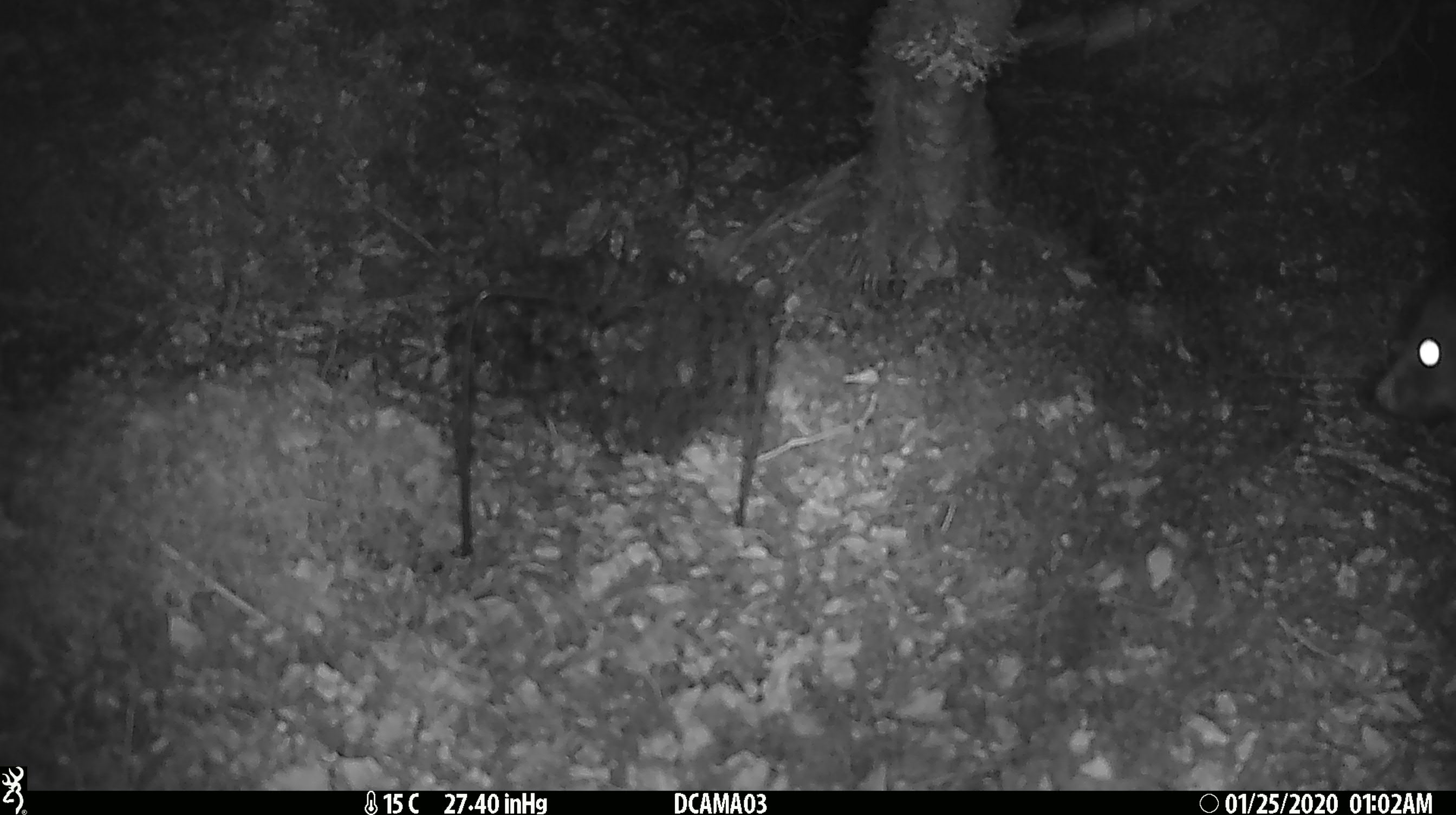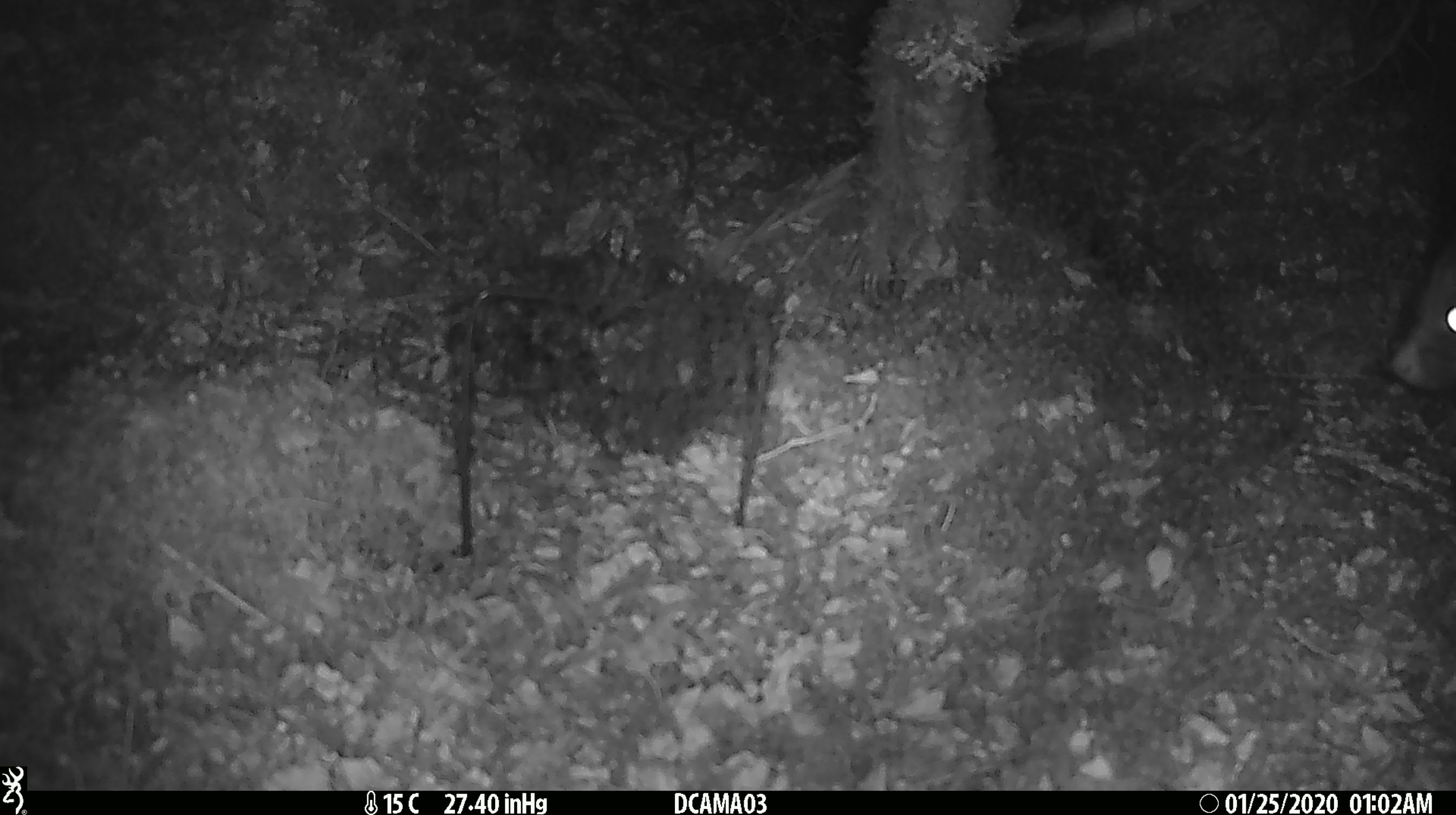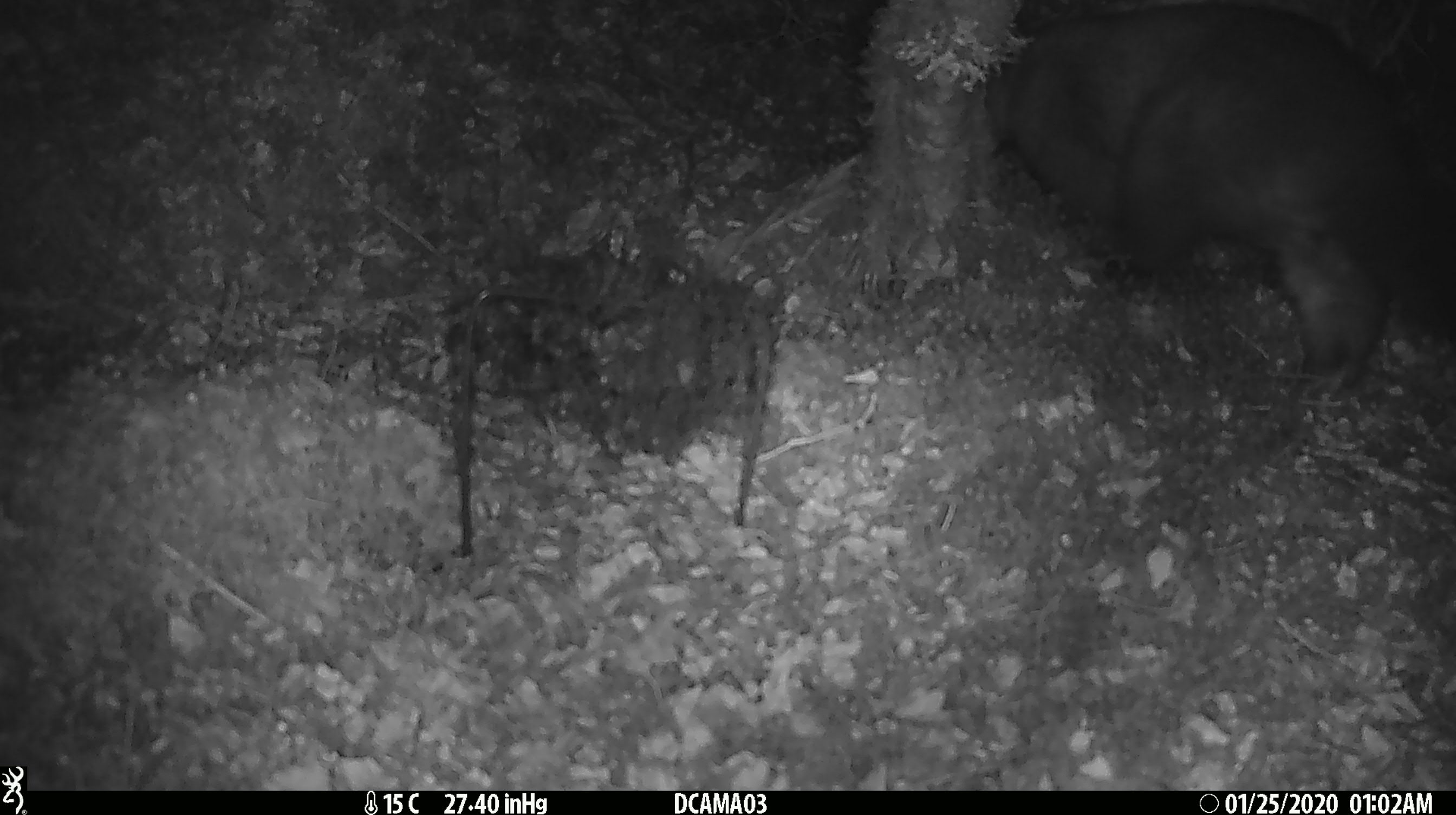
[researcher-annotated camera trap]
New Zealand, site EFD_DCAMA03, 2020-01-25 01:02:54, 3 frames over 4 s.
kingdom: Animalia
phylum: Chordata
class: Mammalia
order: Diprotodontia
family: Phalangeridae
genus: Trichosurus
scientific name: Trichosurus vulpecula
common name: common brushtail possum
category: possum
Possum (common brushtail possum) (Trichosurus vulpecula).